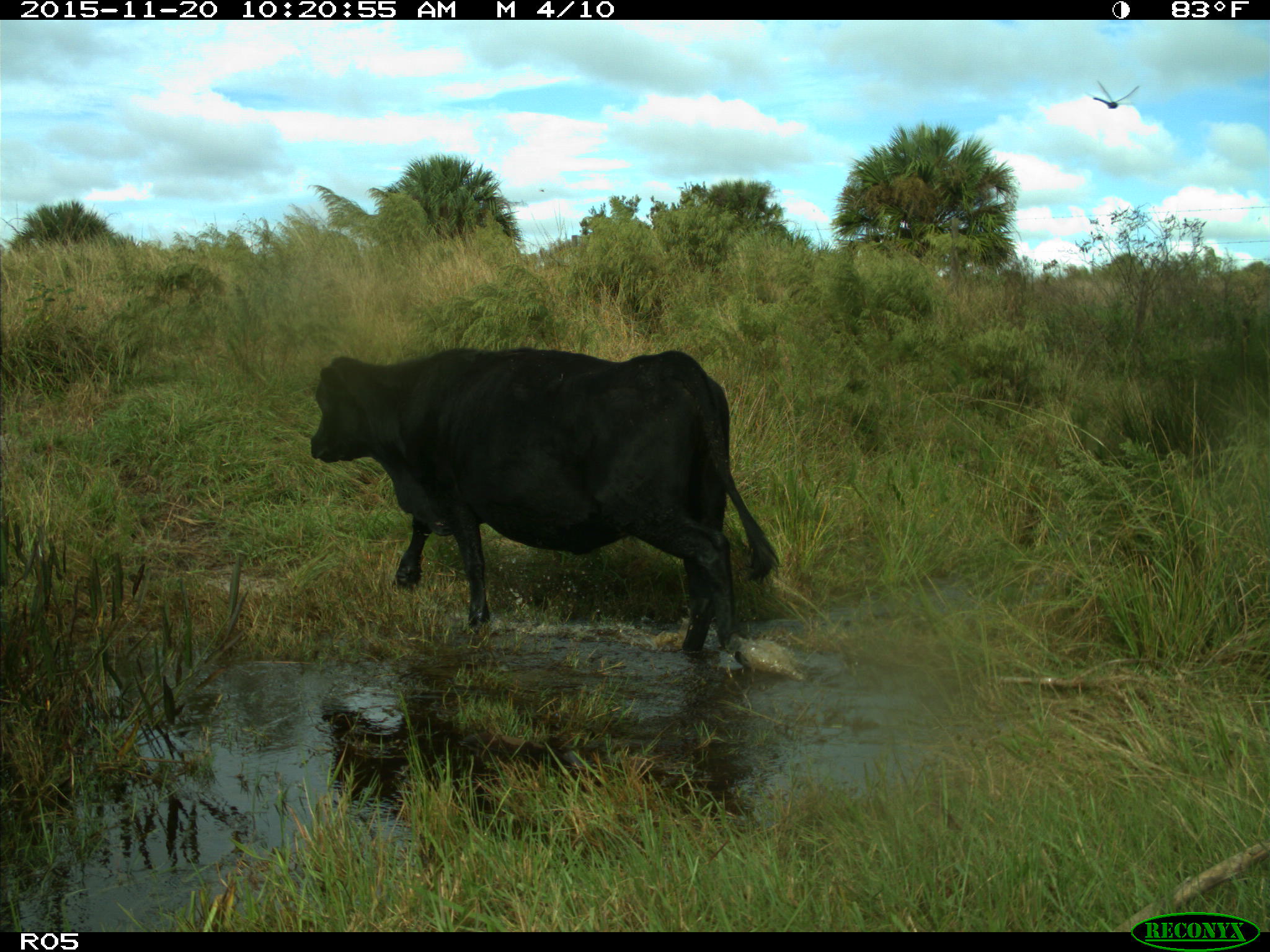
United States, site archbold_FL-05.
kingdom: Animalia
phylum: Chordata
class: Mammalia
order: Artiodactyla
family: Bovidae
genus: Bos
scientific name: Bos taurus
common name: domestic cow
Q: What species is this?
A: Bos taurus (domestic cow).